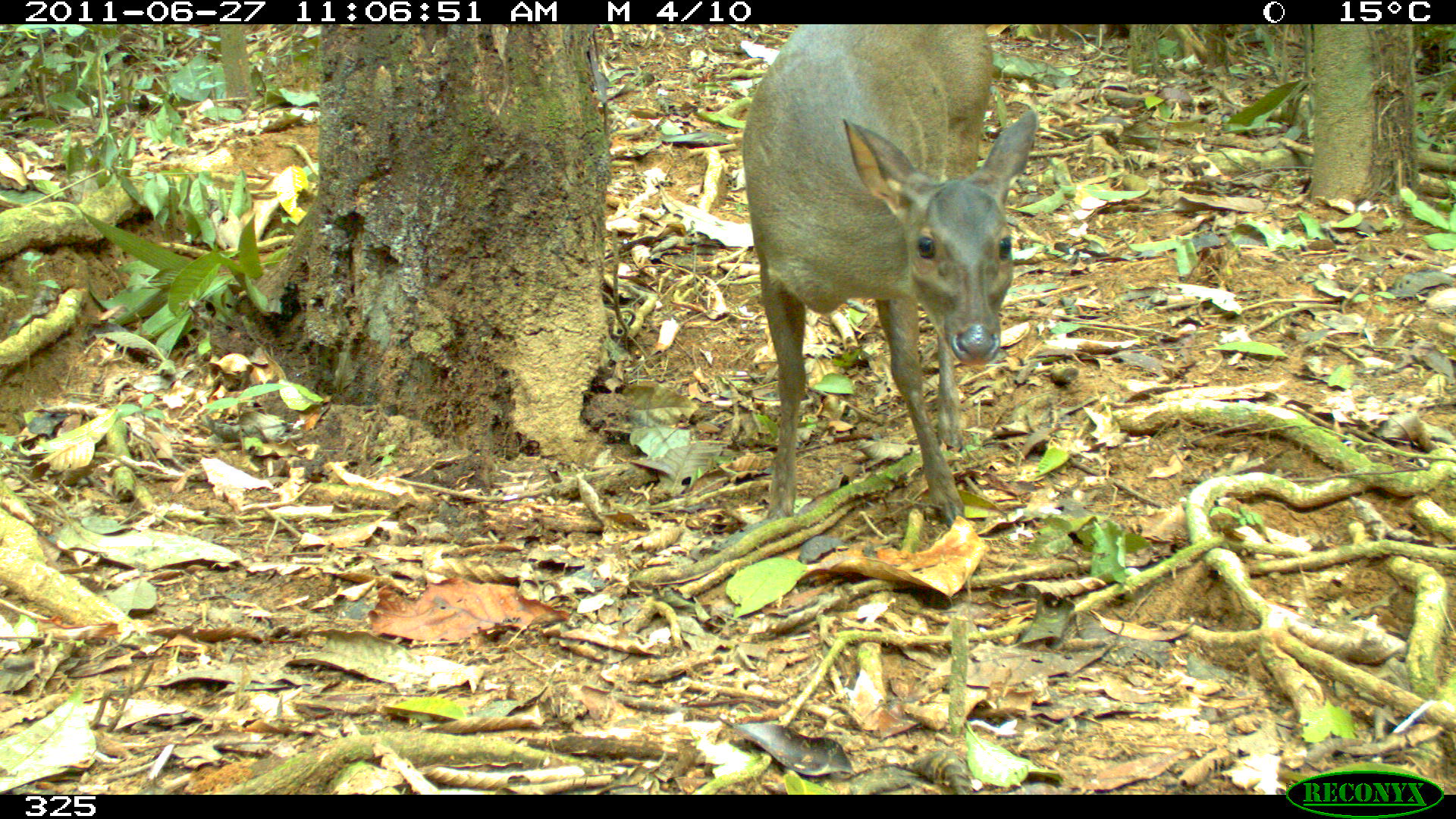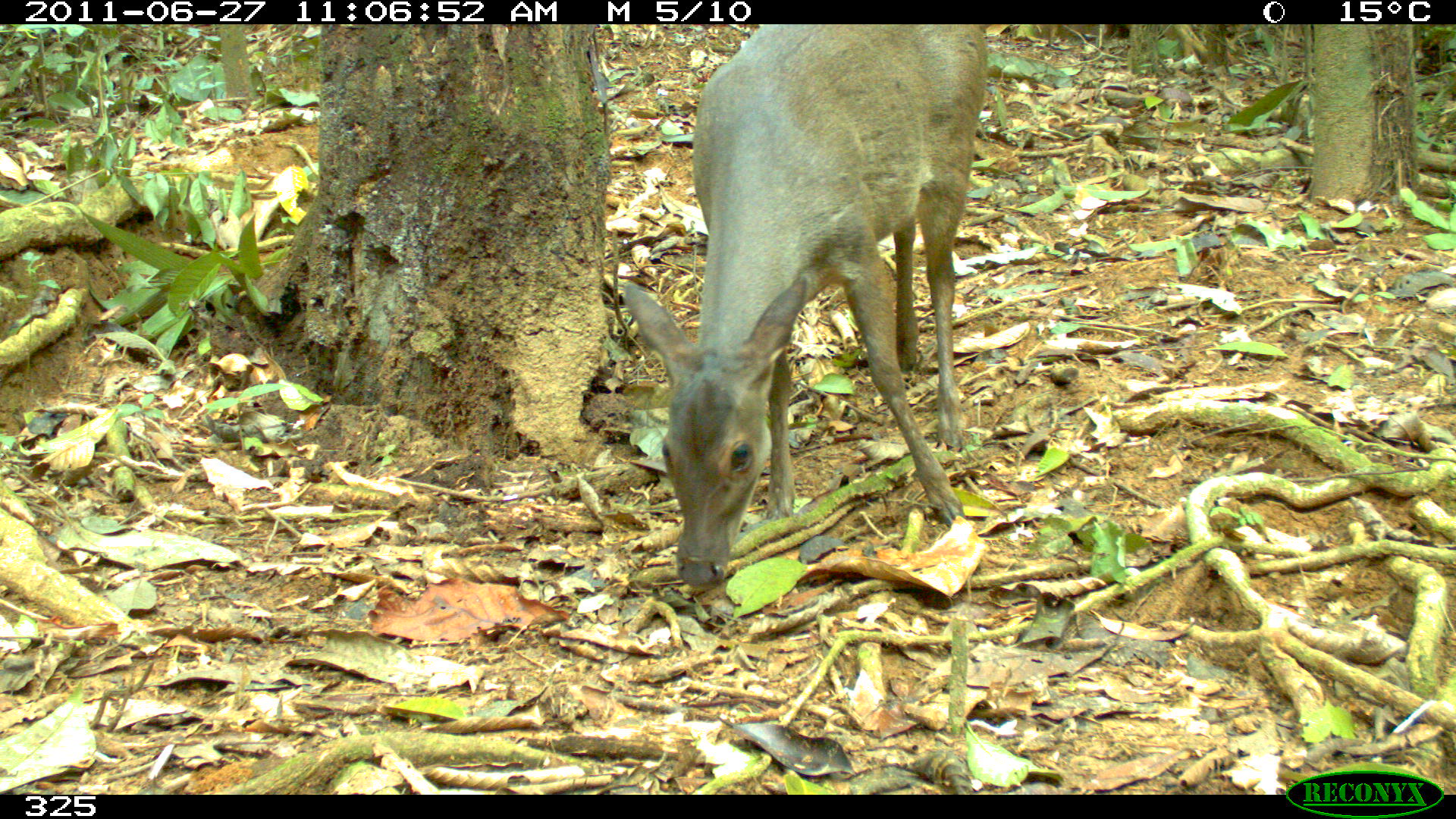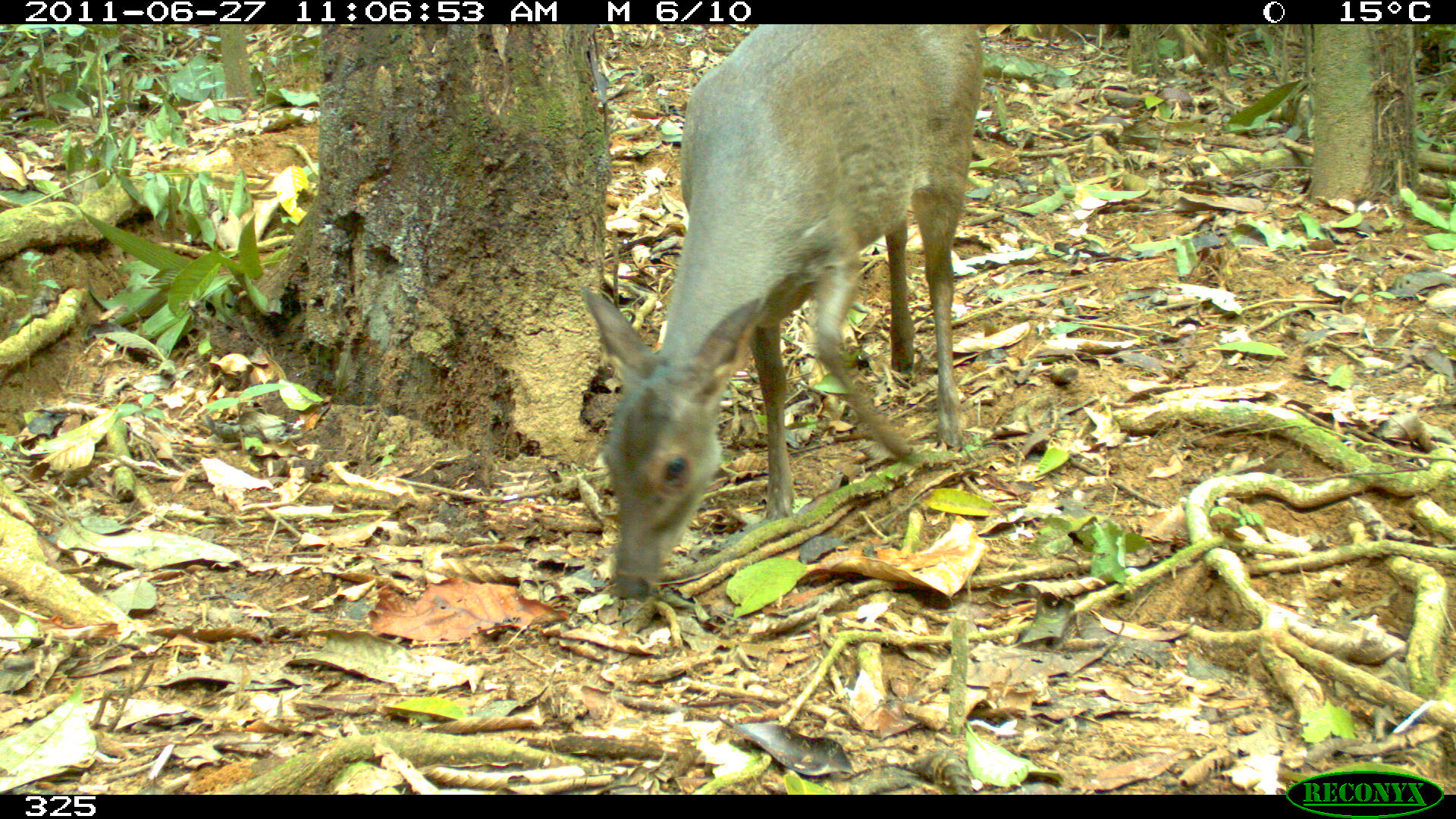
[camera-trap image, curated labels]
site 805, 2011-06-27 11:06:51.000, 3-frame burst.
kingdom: Animalia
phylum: Chordata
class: Mammalia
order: Artiodactyla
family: Cervidae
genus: Mazama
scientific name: Mazama gouazoubira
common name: gray brocket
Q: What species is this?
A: Mazama gouazoubira (gray brocket).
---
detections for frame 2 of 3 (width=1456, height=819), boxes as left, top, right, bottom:
mazama gouazoubira: 620, 25, 989, 591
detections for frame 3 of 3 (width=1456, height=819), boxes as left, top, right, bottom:
mazama gouazoubira: 576, 21, 984, 604